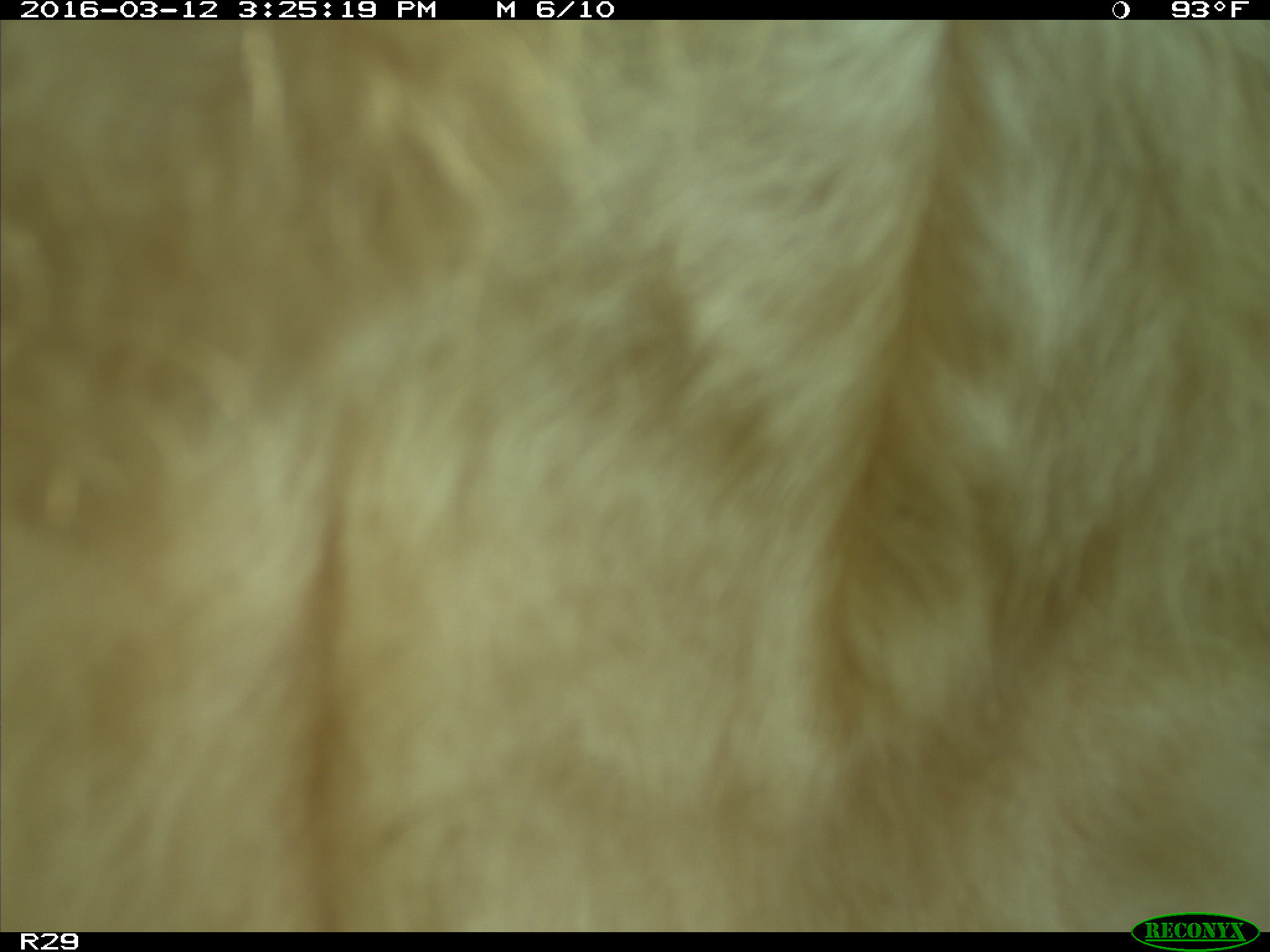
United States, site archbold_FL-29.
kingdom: Animalia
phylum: Chordata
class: Mammalia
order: Artiodactyla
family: Bovidae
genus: Bos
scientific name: Bos taurus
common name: domestic cow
Bos taurus (domestic cow).